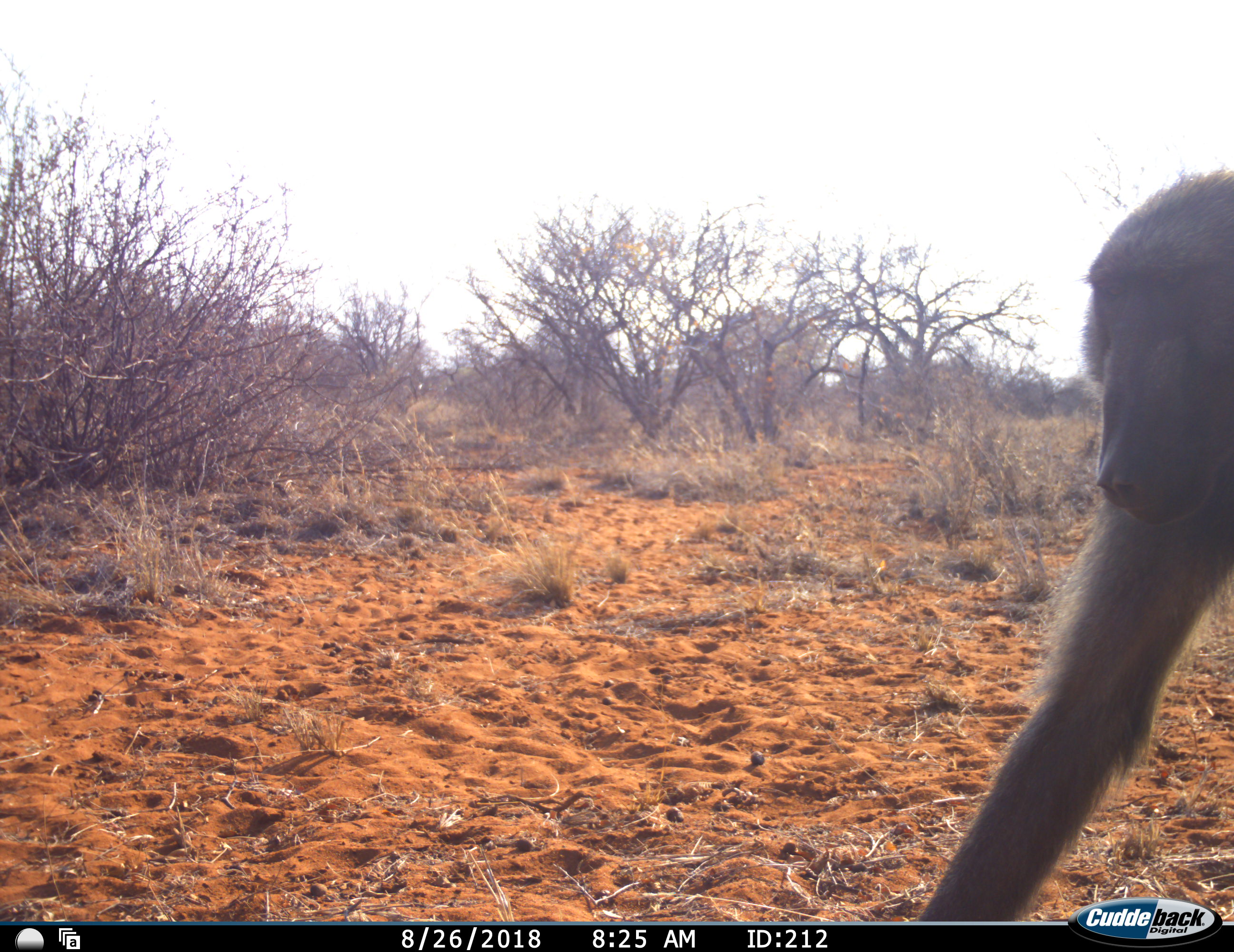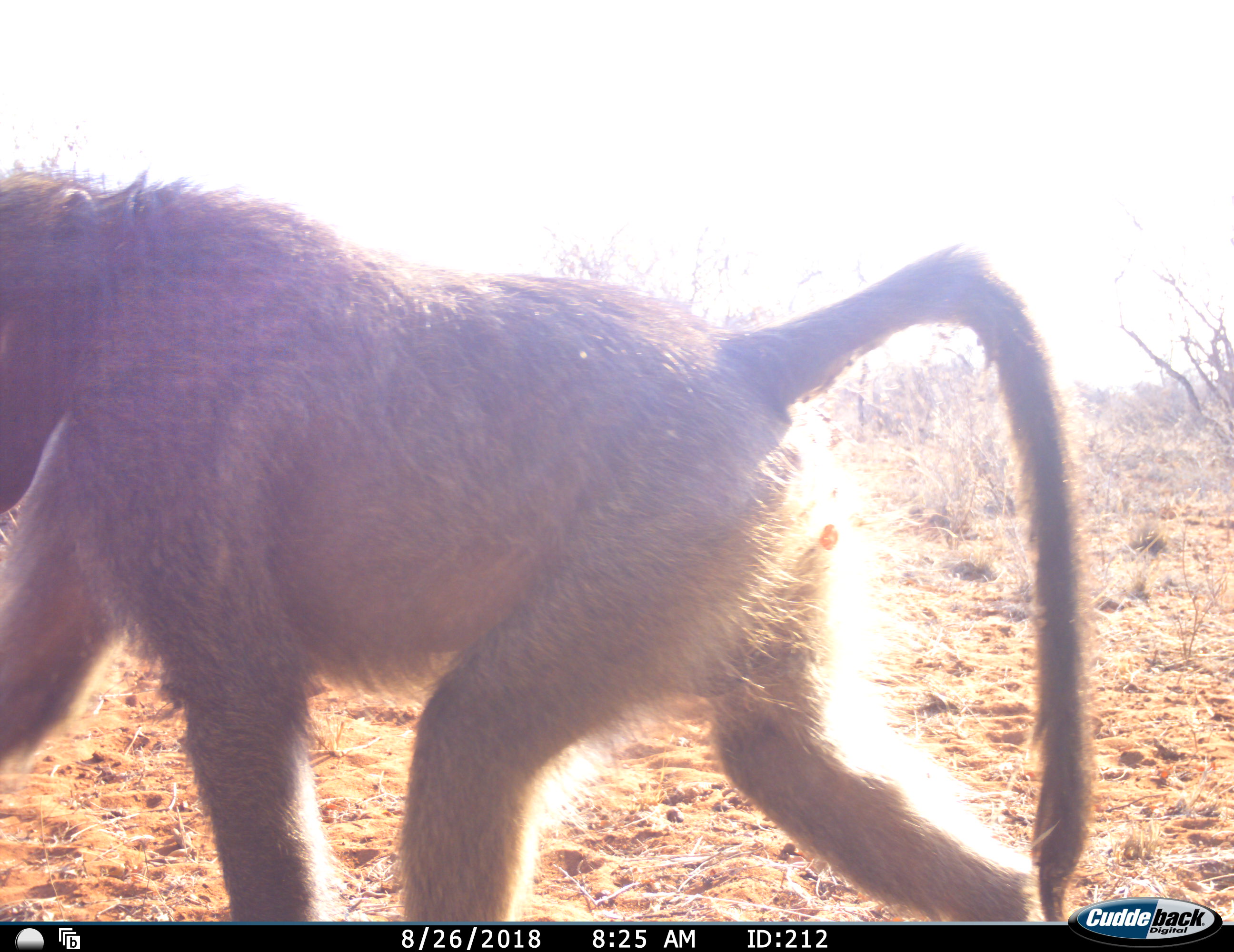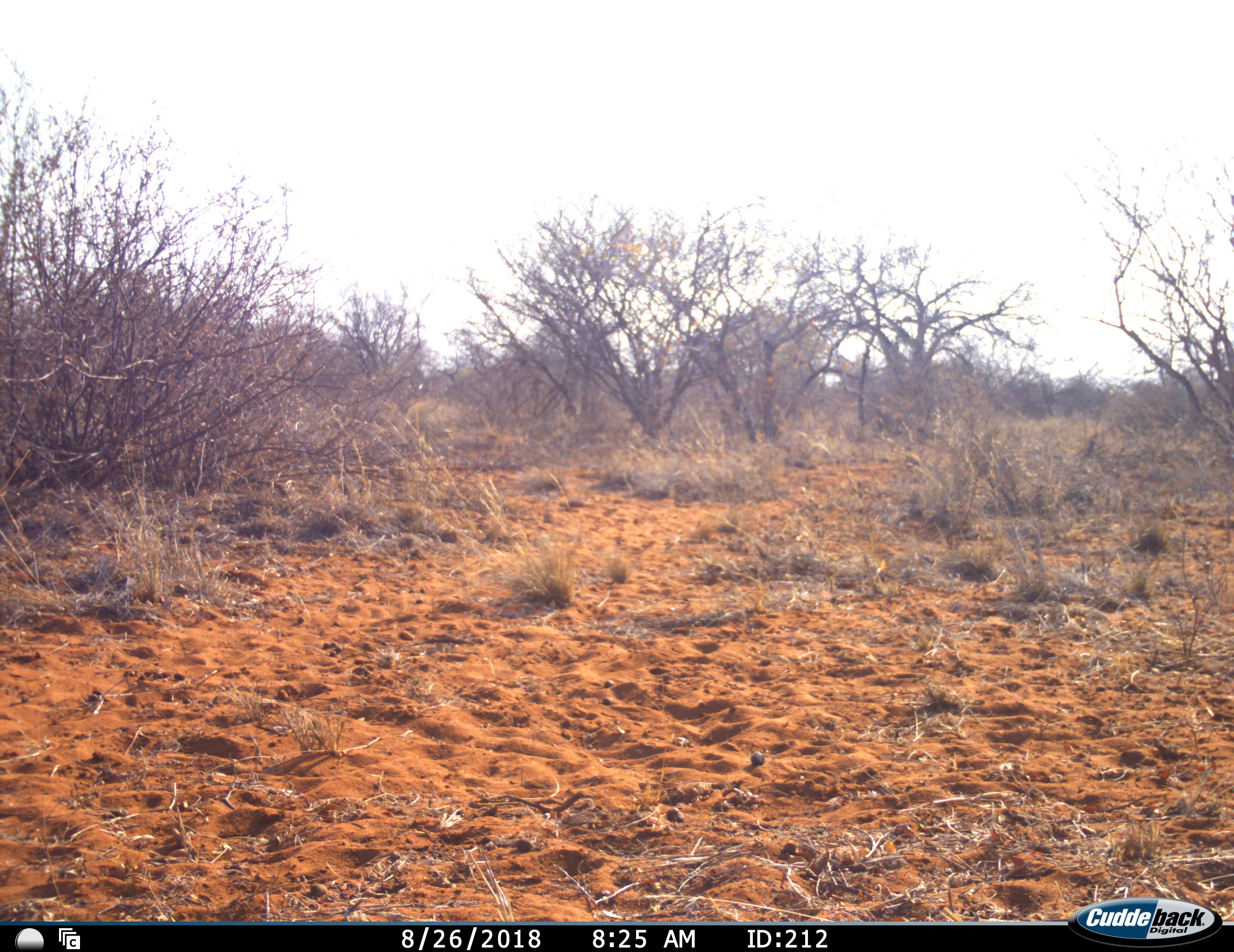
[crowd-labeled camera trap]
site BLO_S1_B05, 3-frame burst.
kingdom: Animalia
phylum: Chordata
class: Mammalia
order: Primates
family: Cercopithecidae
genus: Papio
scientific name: Papio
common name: baboon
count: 1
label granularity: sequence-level